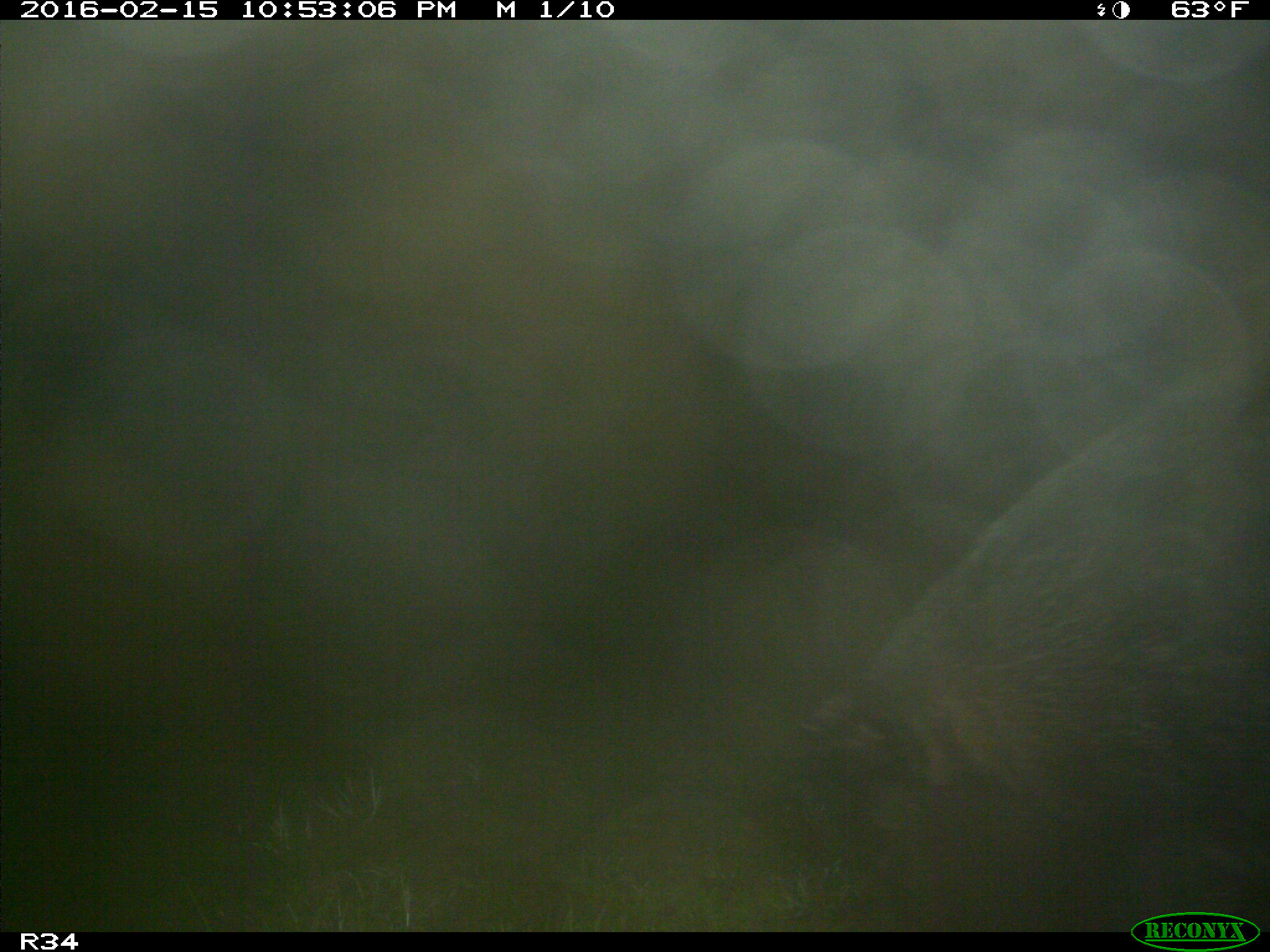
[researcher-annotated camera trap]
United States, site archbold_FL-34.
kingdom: Animalia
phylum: Chordata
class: Mammalia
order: Artiodactyla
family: Suidae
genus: Sus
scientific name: Sus scrofa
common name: wild boar